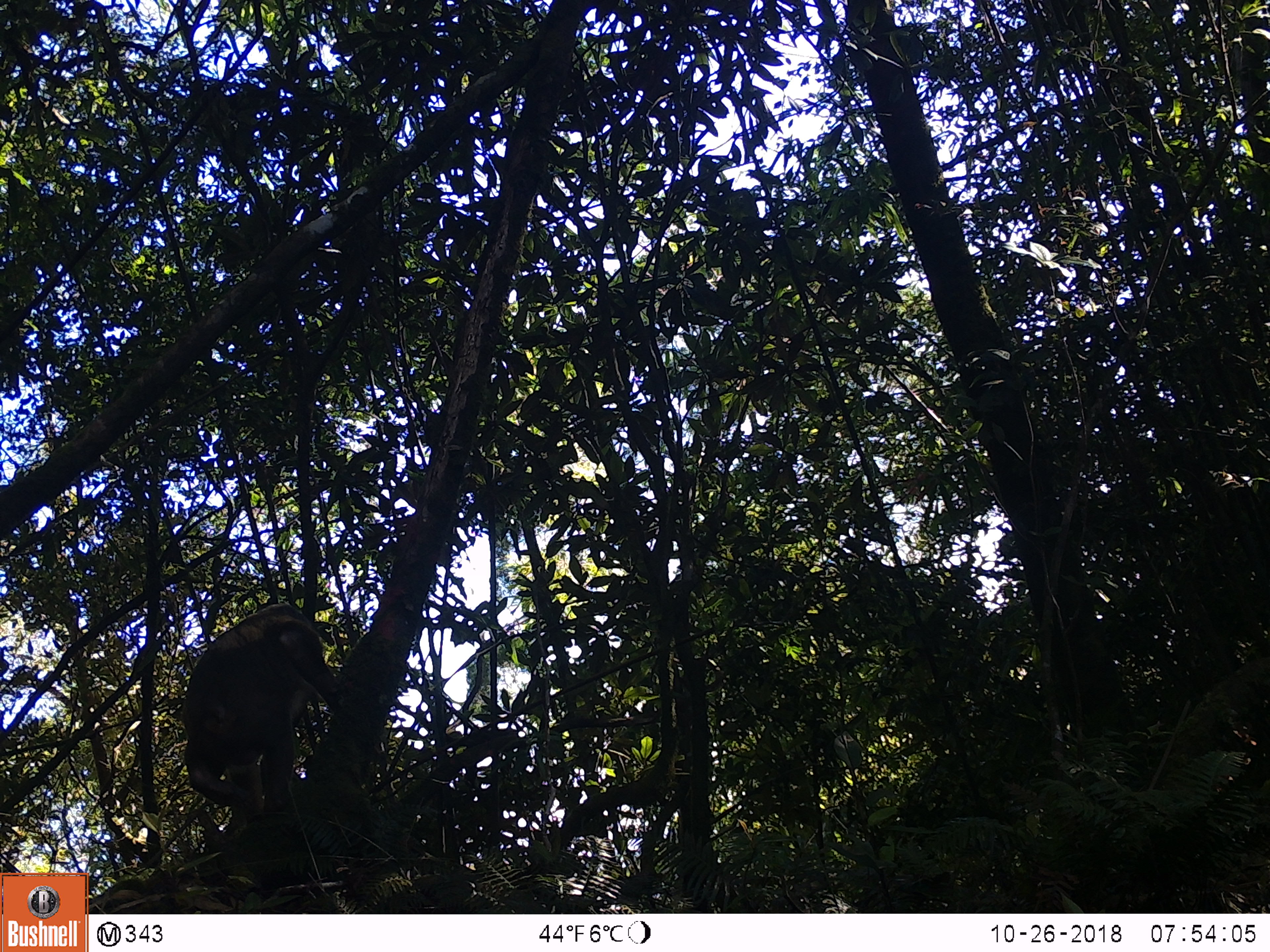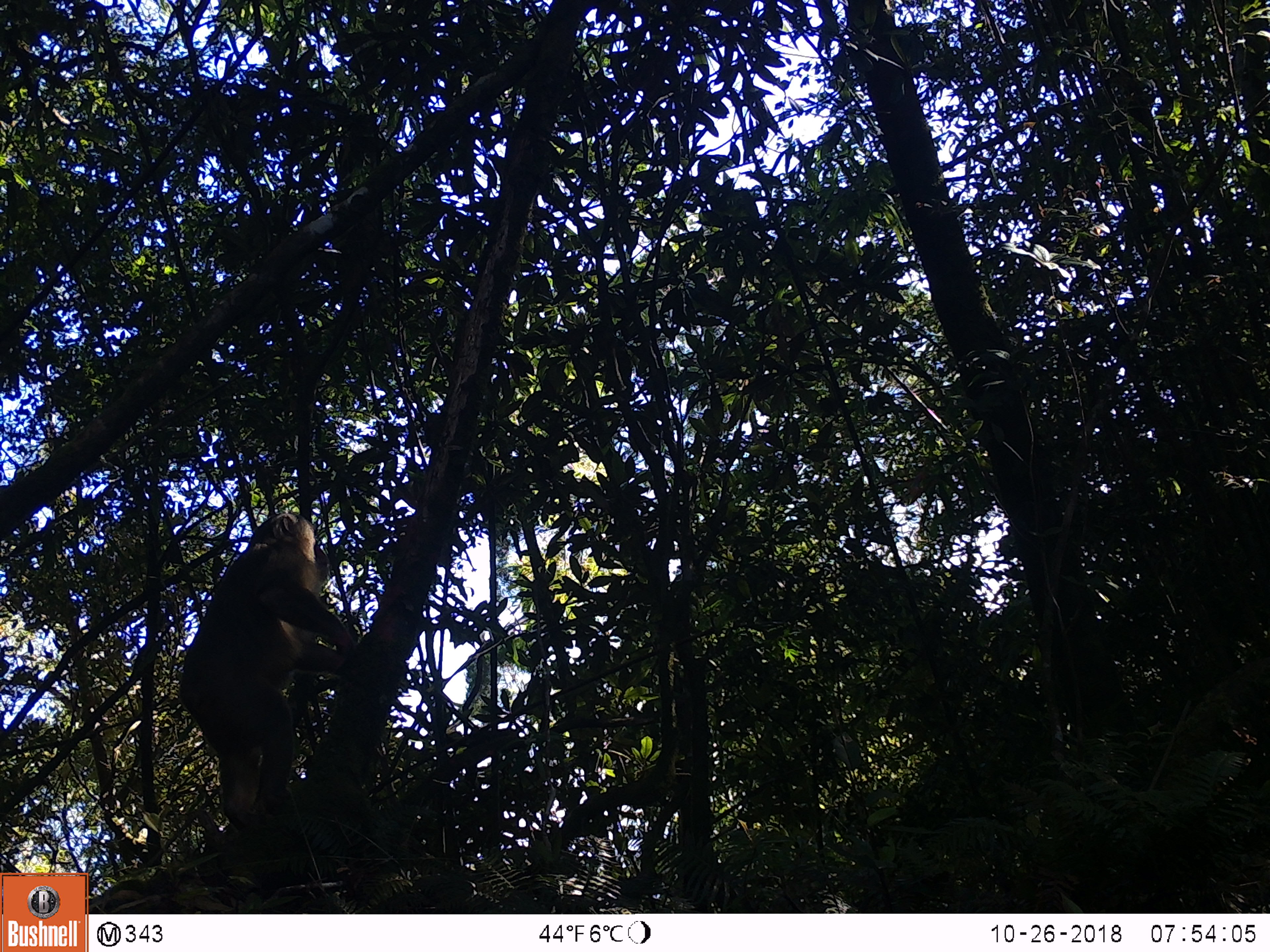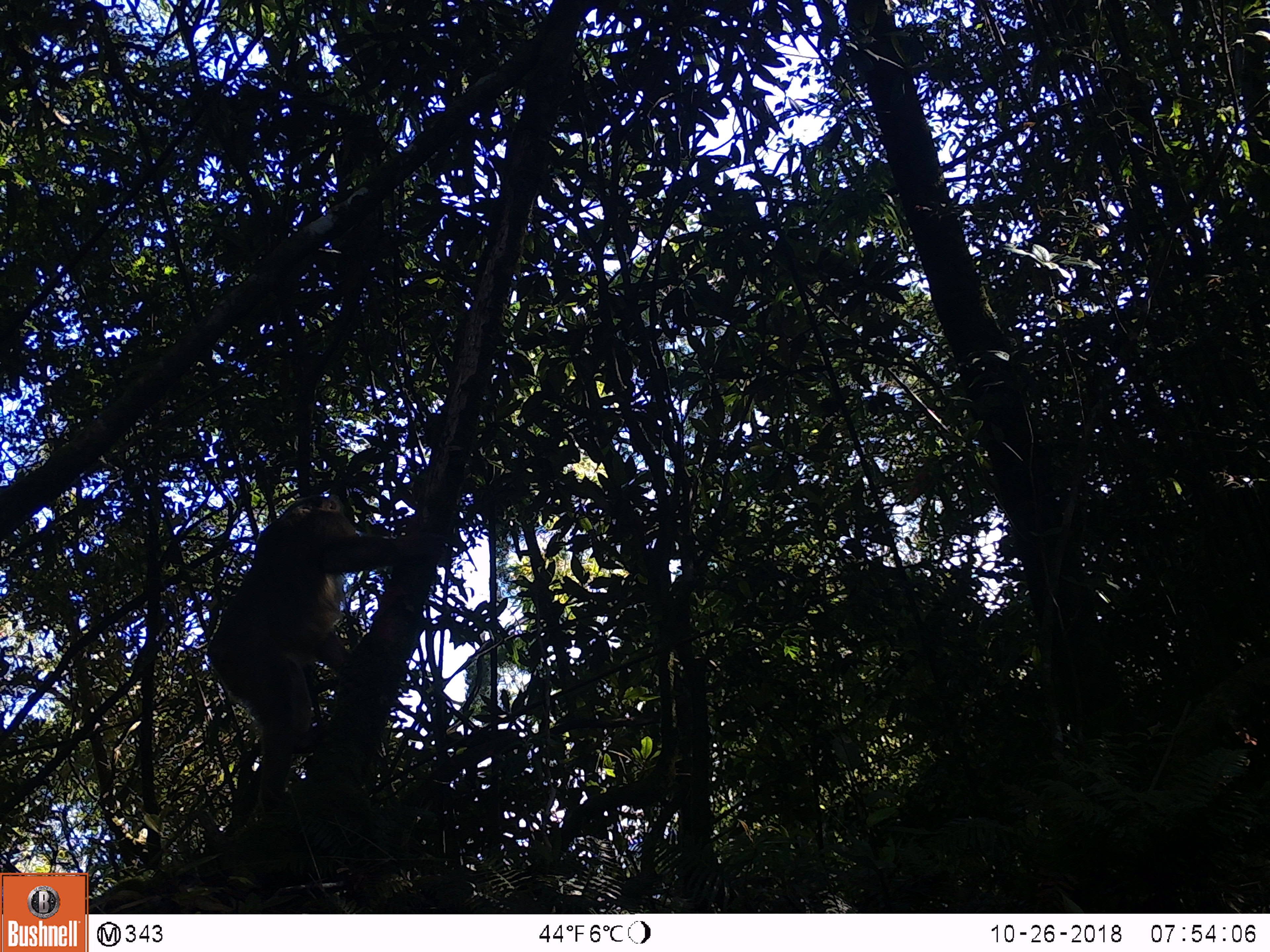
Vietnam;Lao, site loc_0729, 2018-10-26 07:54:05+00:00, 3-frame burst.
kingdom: Animalia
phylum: Chordata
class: Mammalia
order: Primates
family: Cercopithecidae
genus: Macaca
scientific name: Macaca arctoides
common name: stump-tailed macaque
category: stump tailed macaque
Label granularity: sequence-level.